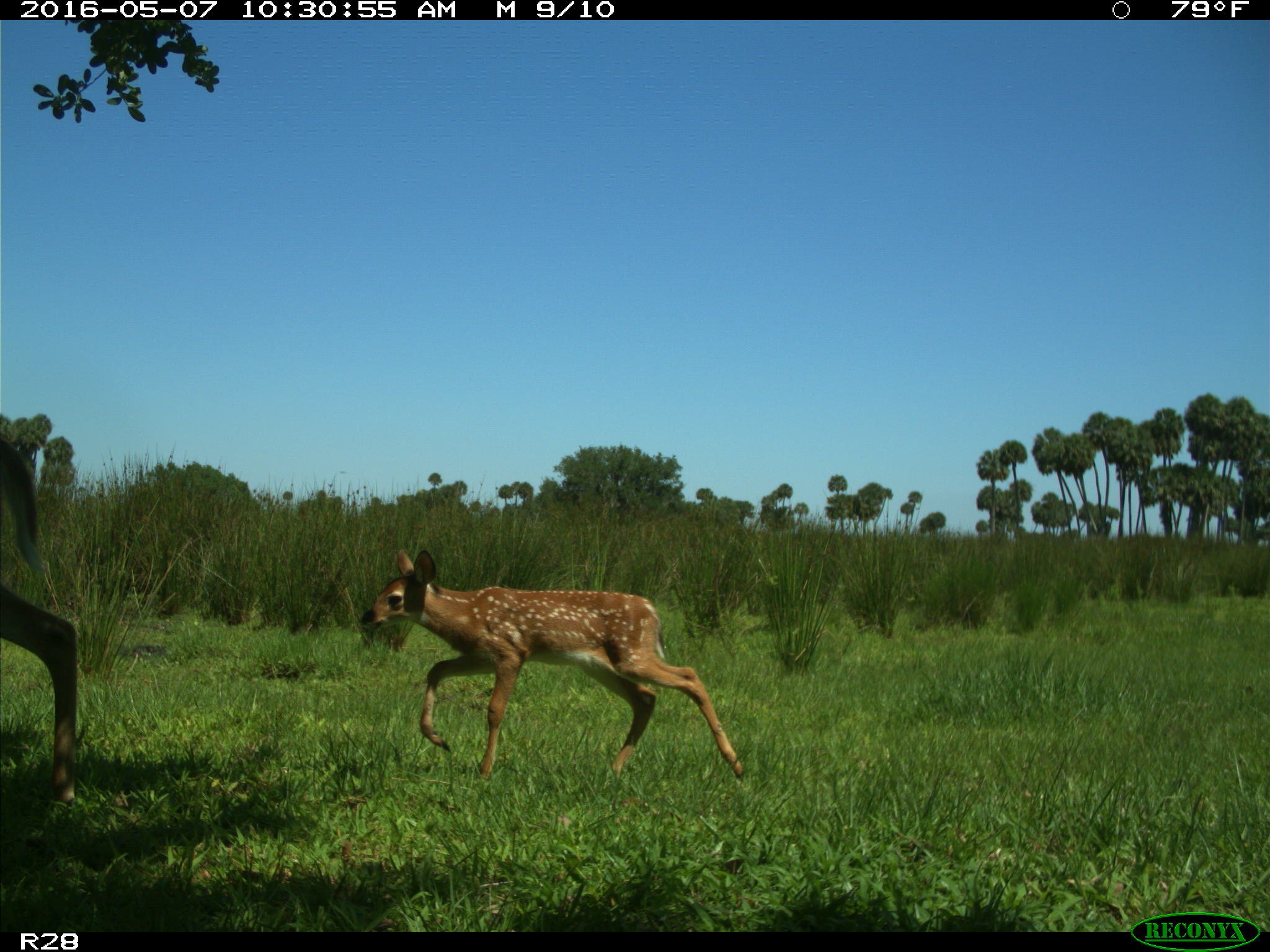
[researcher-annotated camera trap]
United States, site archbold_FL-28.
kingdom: Animalia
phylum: Chordata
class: Mammalia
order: Artiodactyla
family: Cervidae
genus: Odocoileus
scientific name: Odocoileus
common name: deer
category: unidentified deer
Unidentified deer (deer) (Odocoileus).